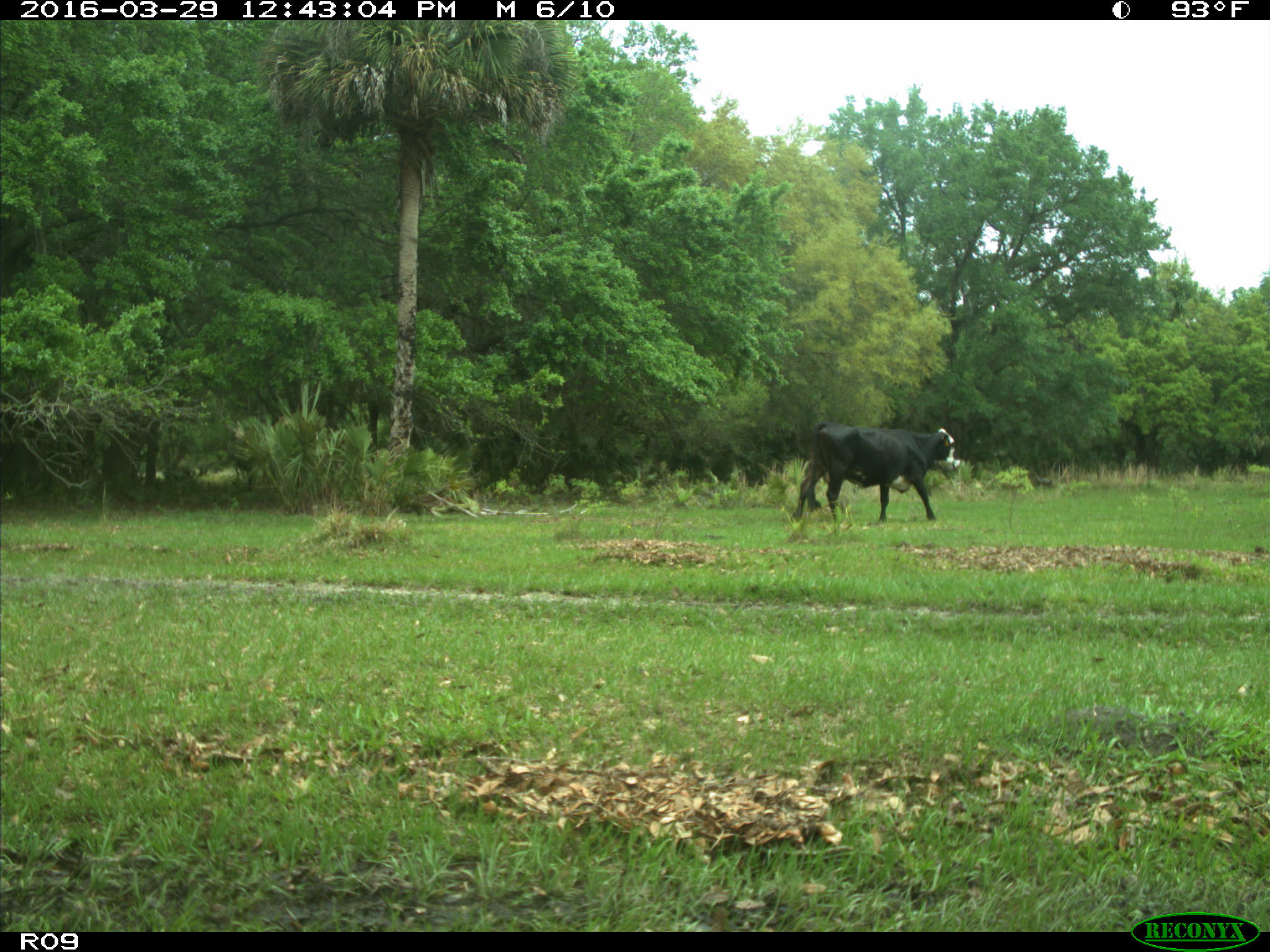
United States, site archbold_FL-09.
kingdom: Animalia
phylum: Chordata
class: Mammalia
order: Artiodactyla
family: Bovidae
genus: Bos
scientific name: Bos taurus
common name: domestic cow